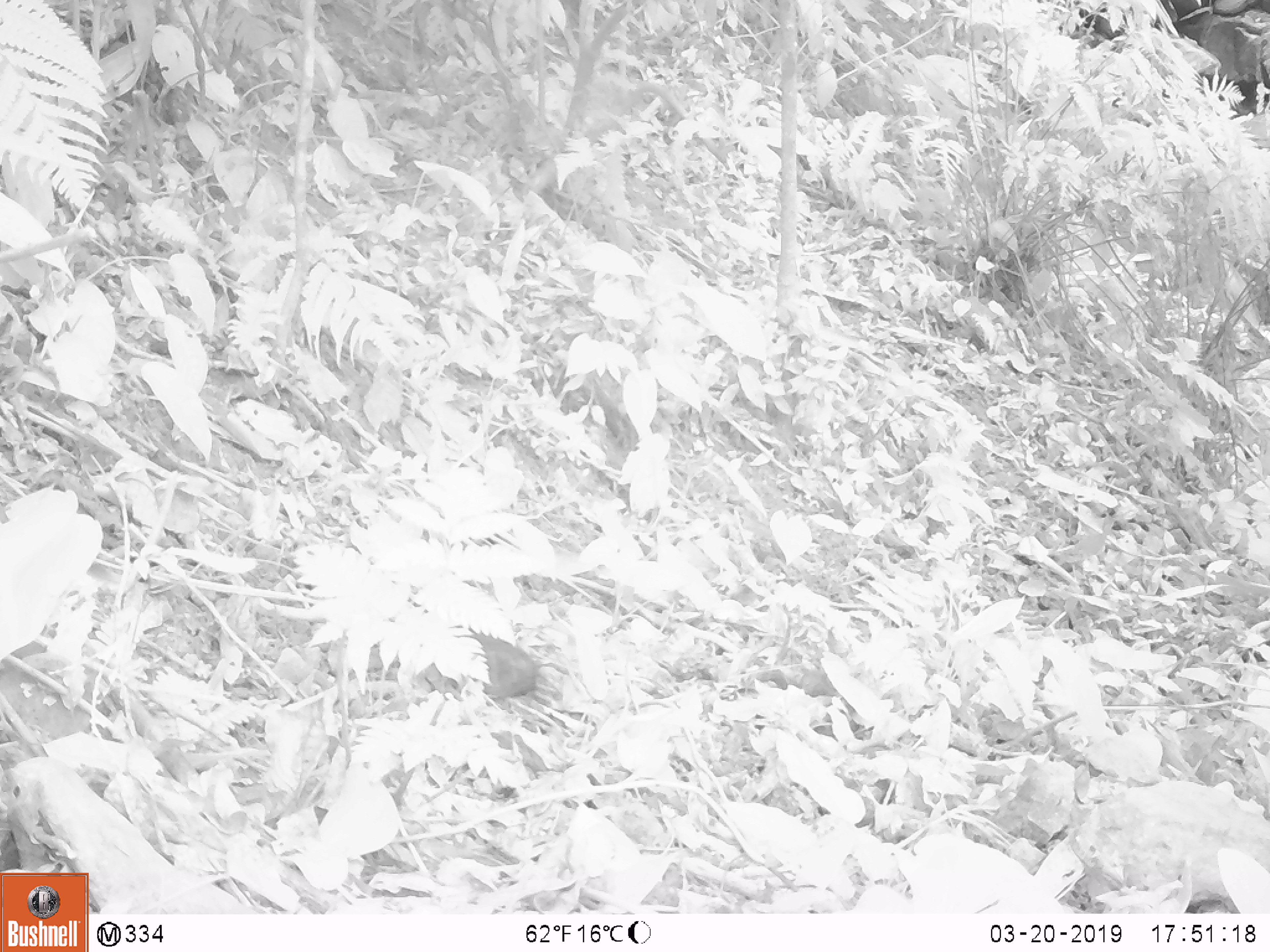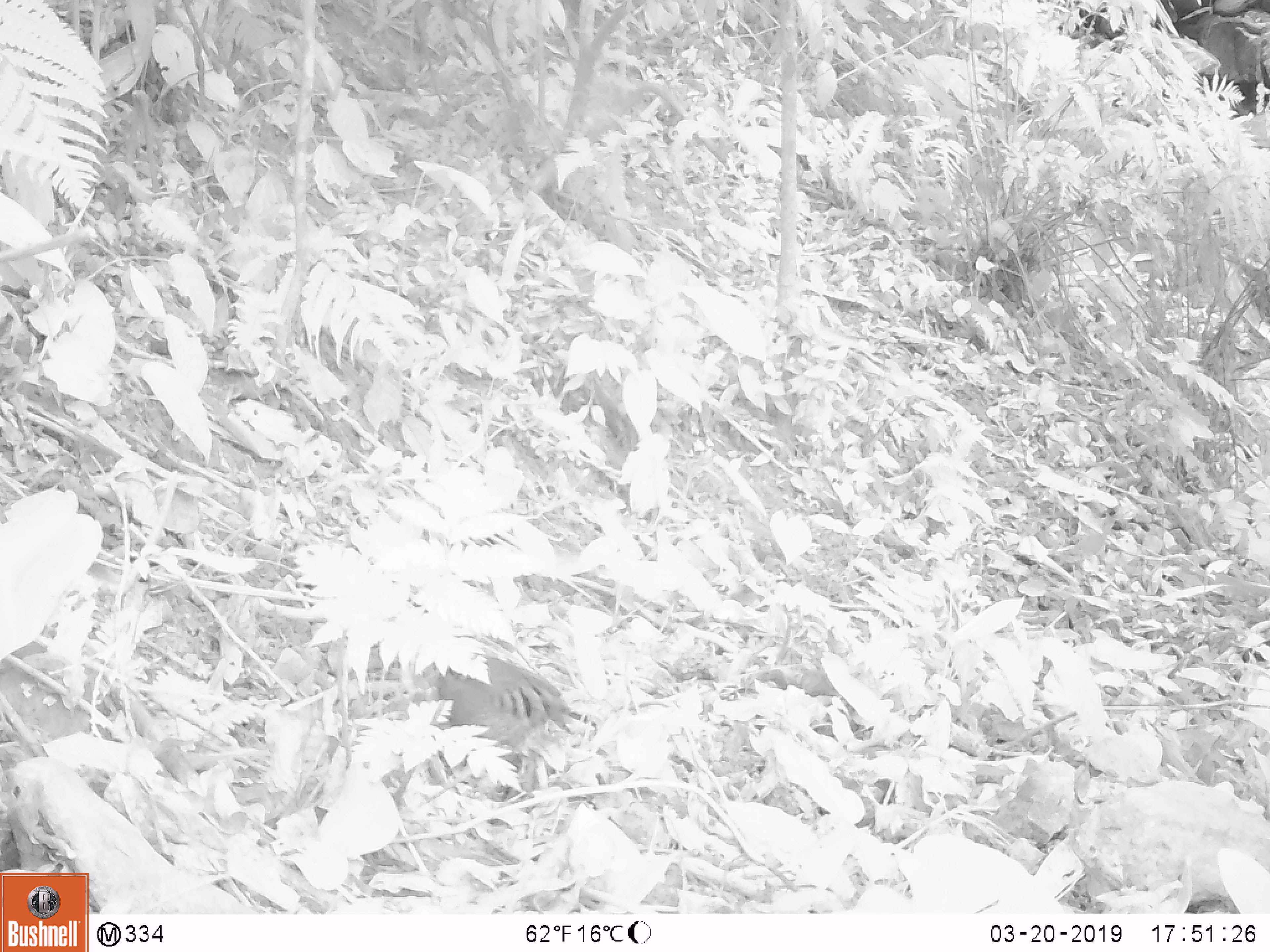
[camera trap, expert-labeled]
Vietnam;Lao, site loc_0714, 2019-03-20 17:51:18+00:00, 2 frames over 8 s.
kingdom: Animalia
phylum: Chordata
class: Aves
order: Galliformes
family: Phasianidae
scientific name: Phasianidae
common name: partridge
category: unidentified partridge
Unidentified partridge (partridge) (Phasianidae). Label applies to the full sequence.